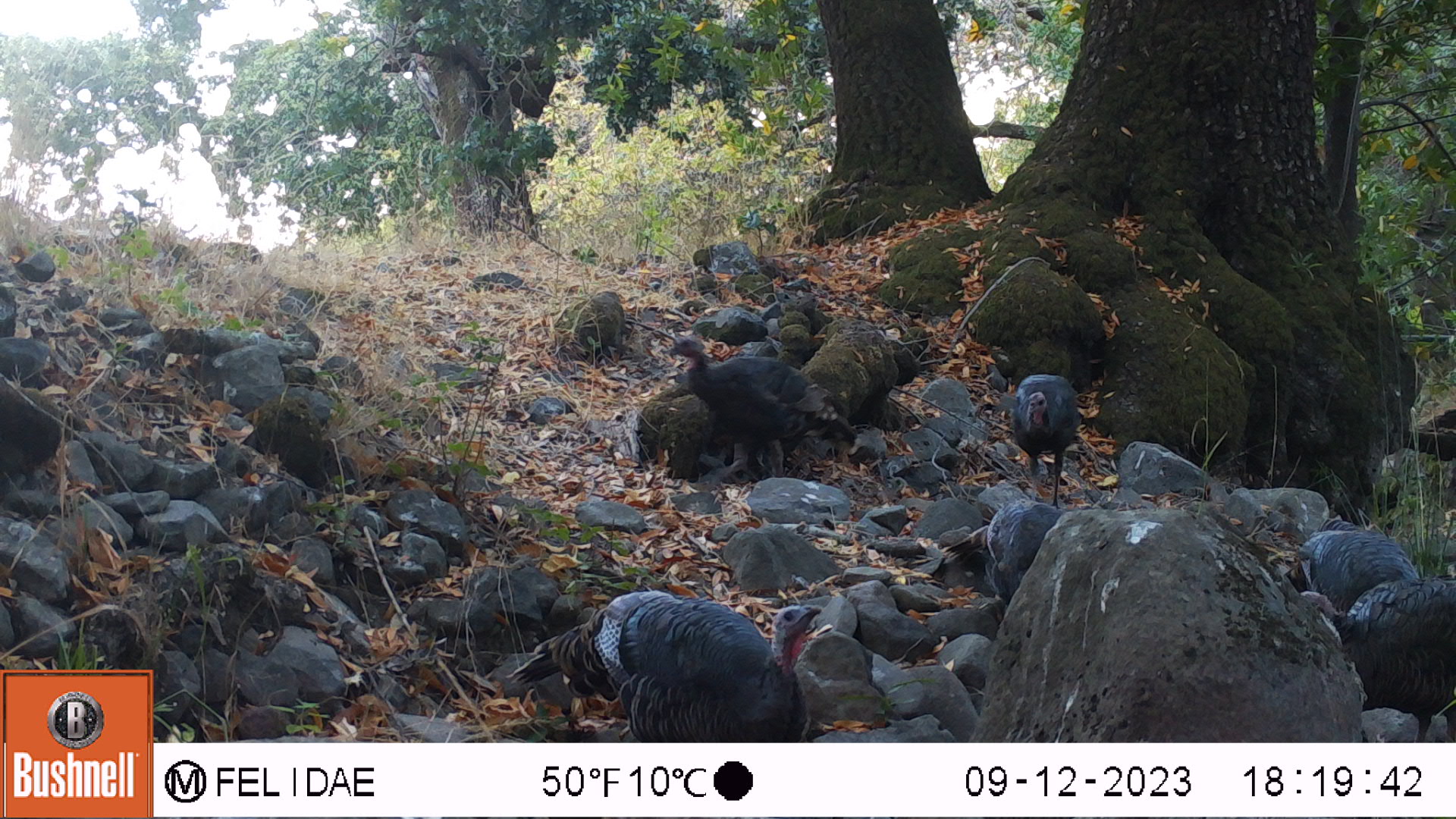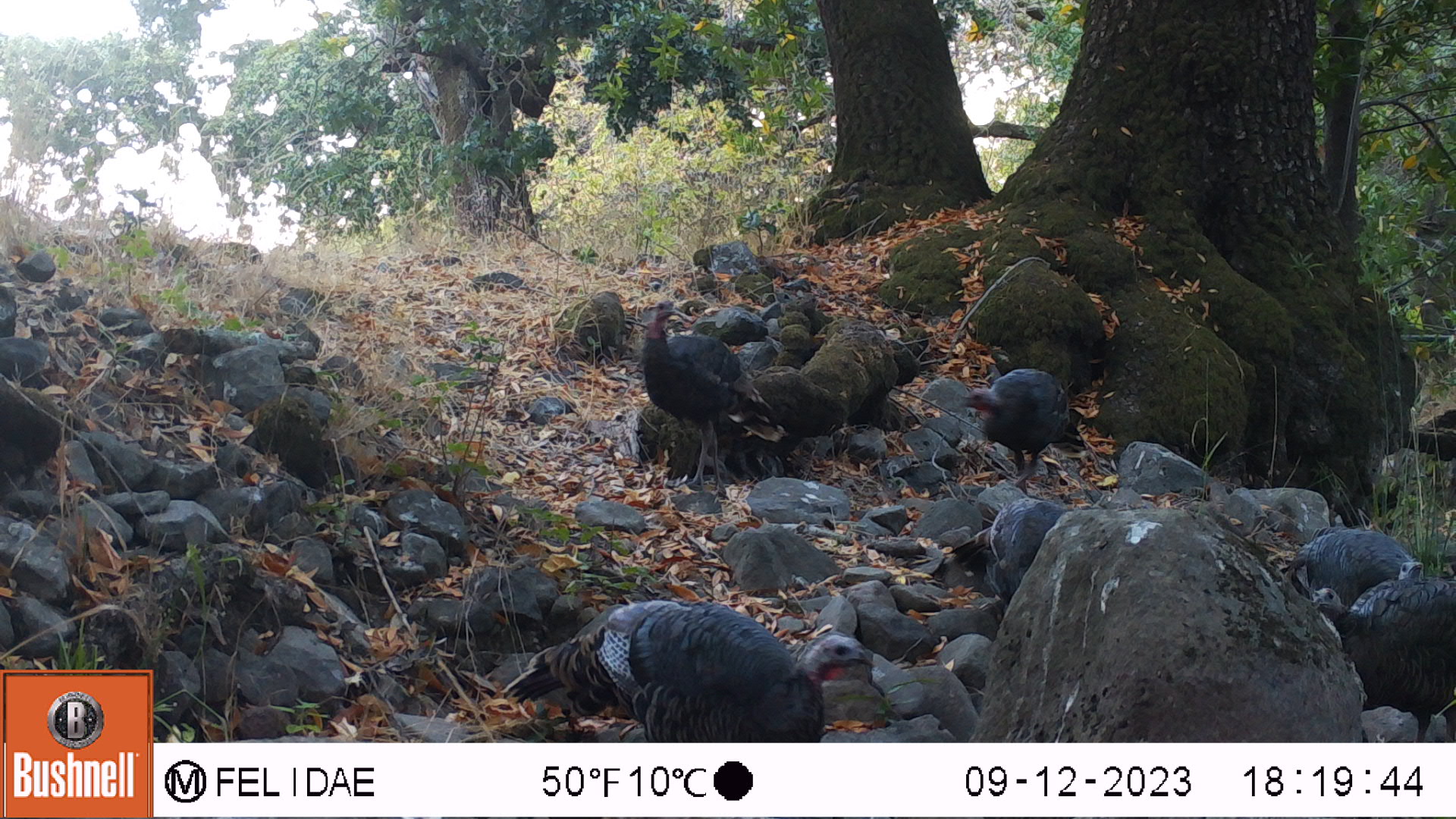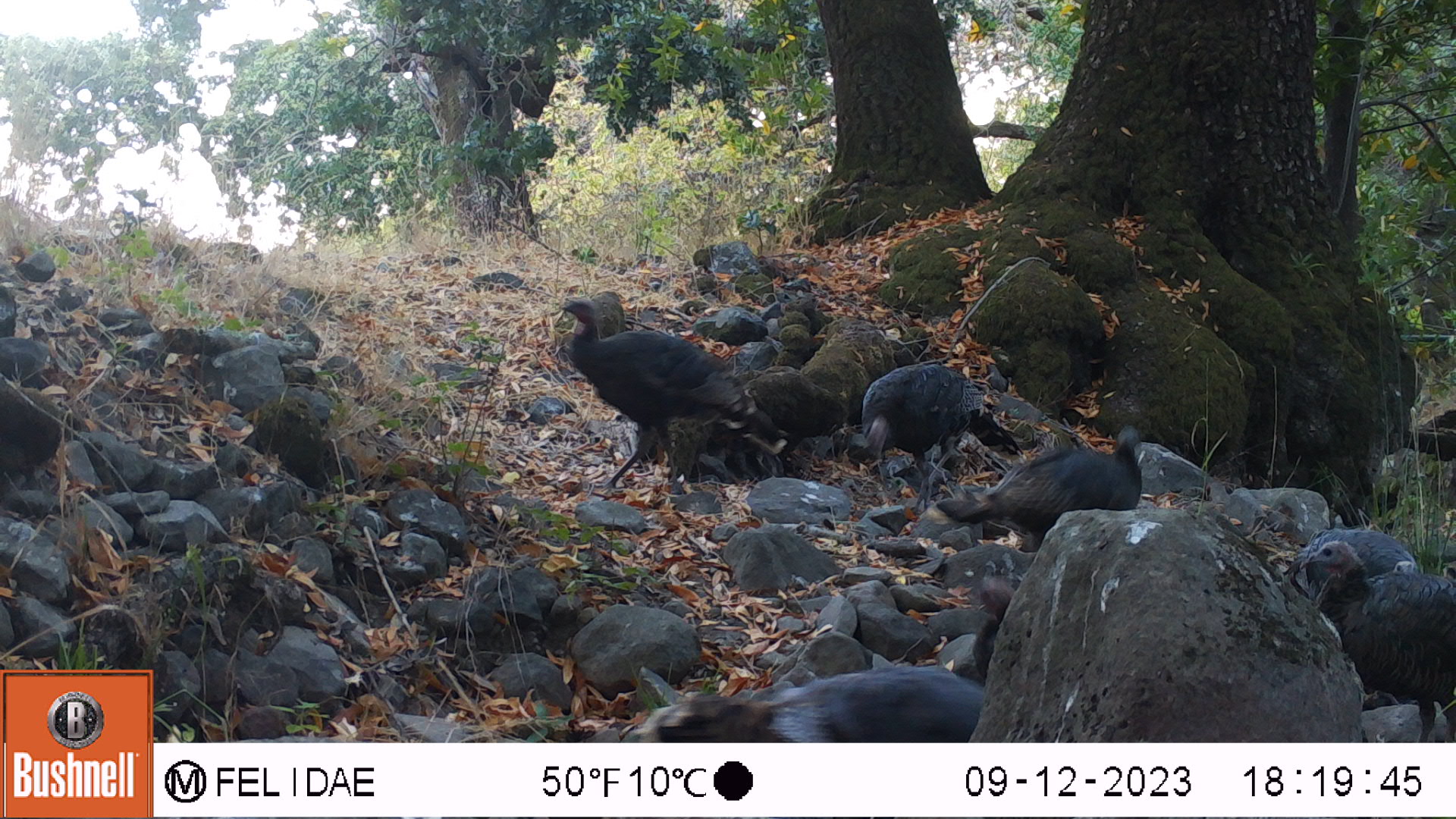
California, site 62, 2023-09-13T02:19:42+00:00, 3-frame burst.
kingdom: Animalia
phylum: Chordata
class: Aves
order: Galliformes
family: Phasianidae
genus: Meleagris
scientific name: Meleagris gallopavo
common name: turkey